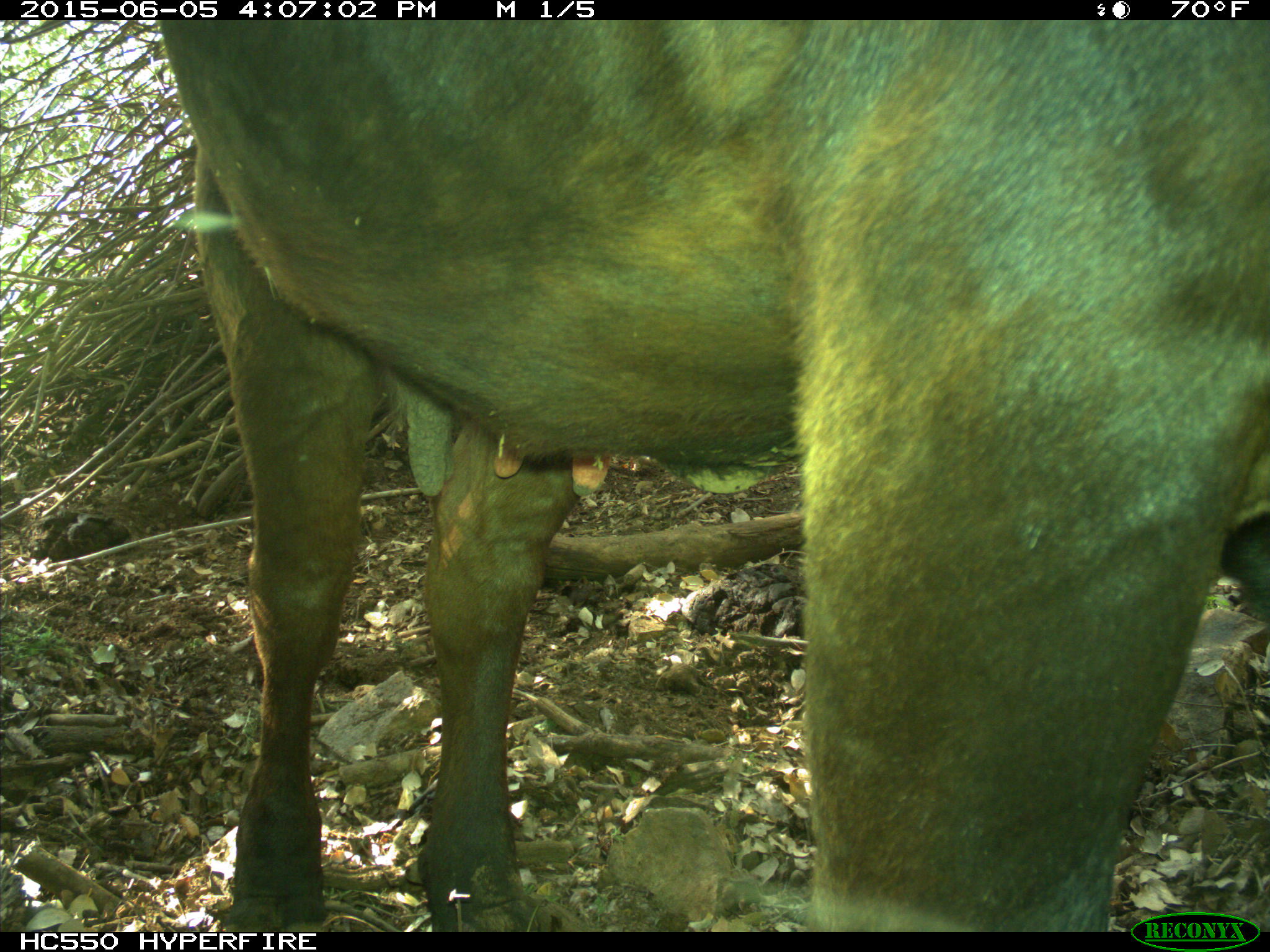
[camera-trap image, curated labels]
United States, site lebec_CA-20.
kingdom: Animalia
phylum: Chordata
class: Mammalia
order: Artiodactyla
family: Bovidae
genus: Bos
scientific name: Bos taurus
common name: domestic cow